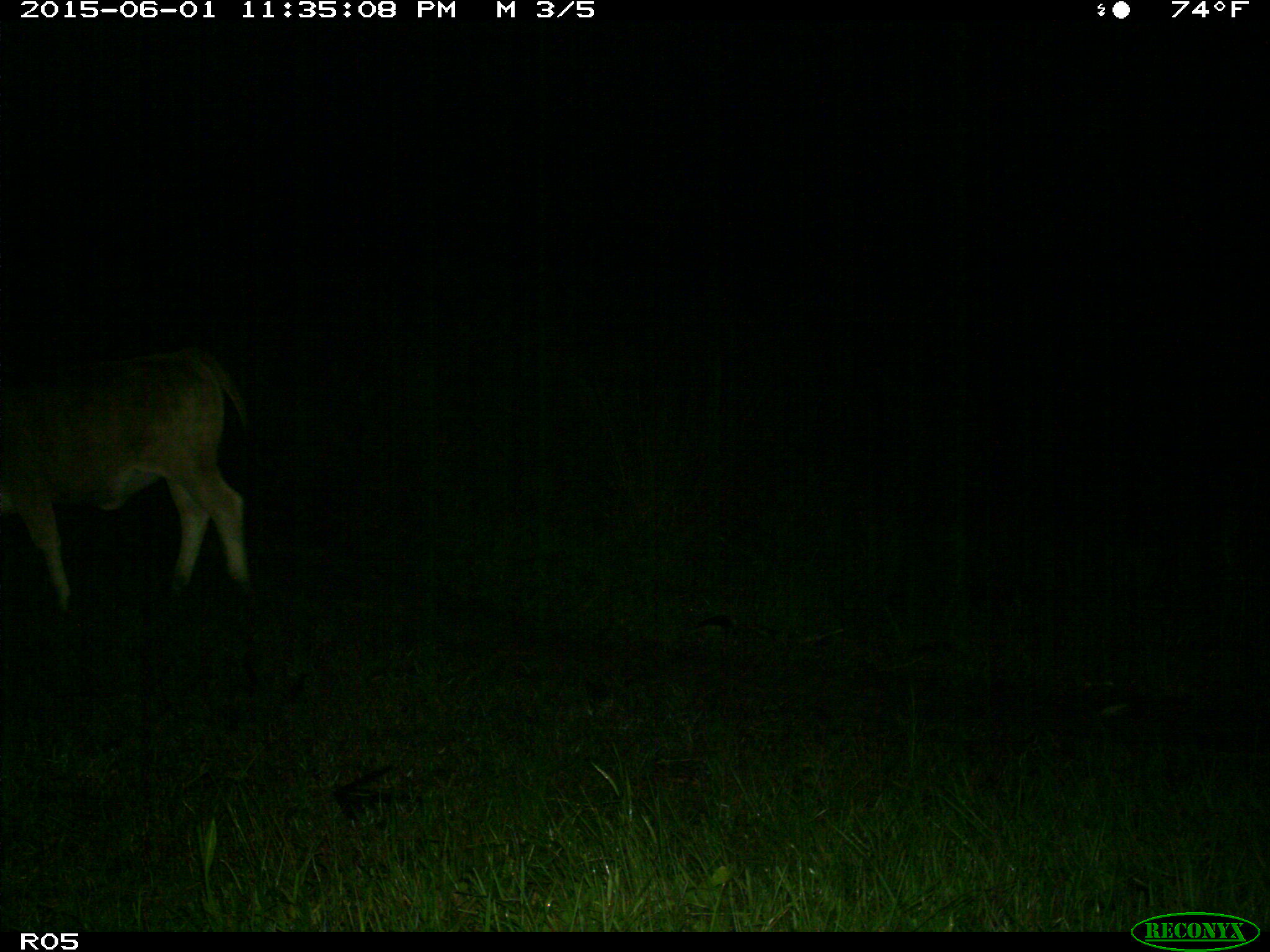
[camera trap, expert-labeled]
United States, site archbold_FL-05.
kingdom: Animalia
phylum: Chordata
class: Mammalia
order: Artiodactyla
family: Bovidae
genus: Bos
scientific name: Bos taurus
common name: domestic cow